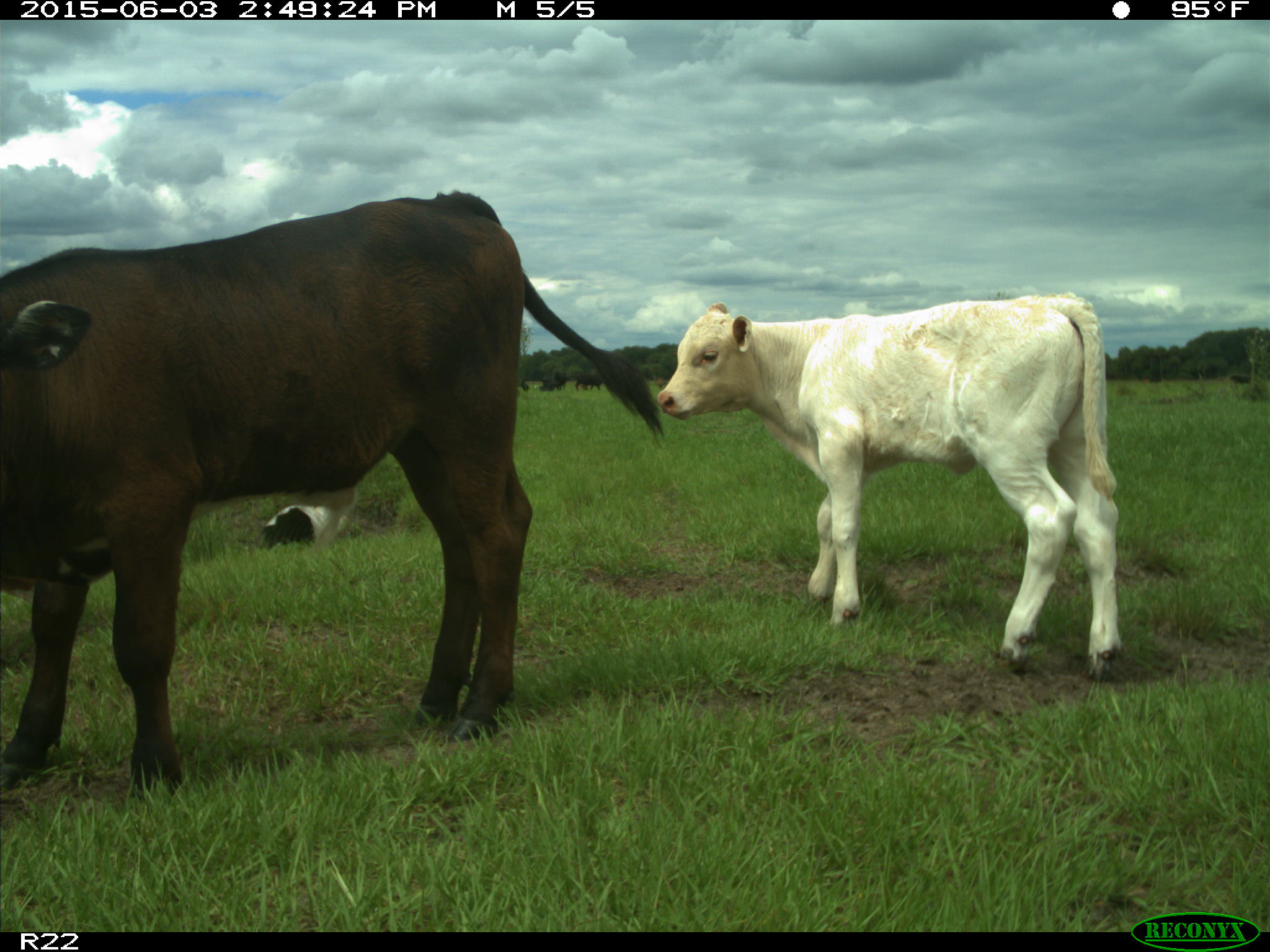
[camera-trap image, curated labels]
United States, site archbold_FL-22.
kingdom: Animalia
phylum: Chordata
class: Mammalia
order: Artiodactyla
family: Bovidae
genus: Bos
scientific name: Bos taurus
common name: domestic cow